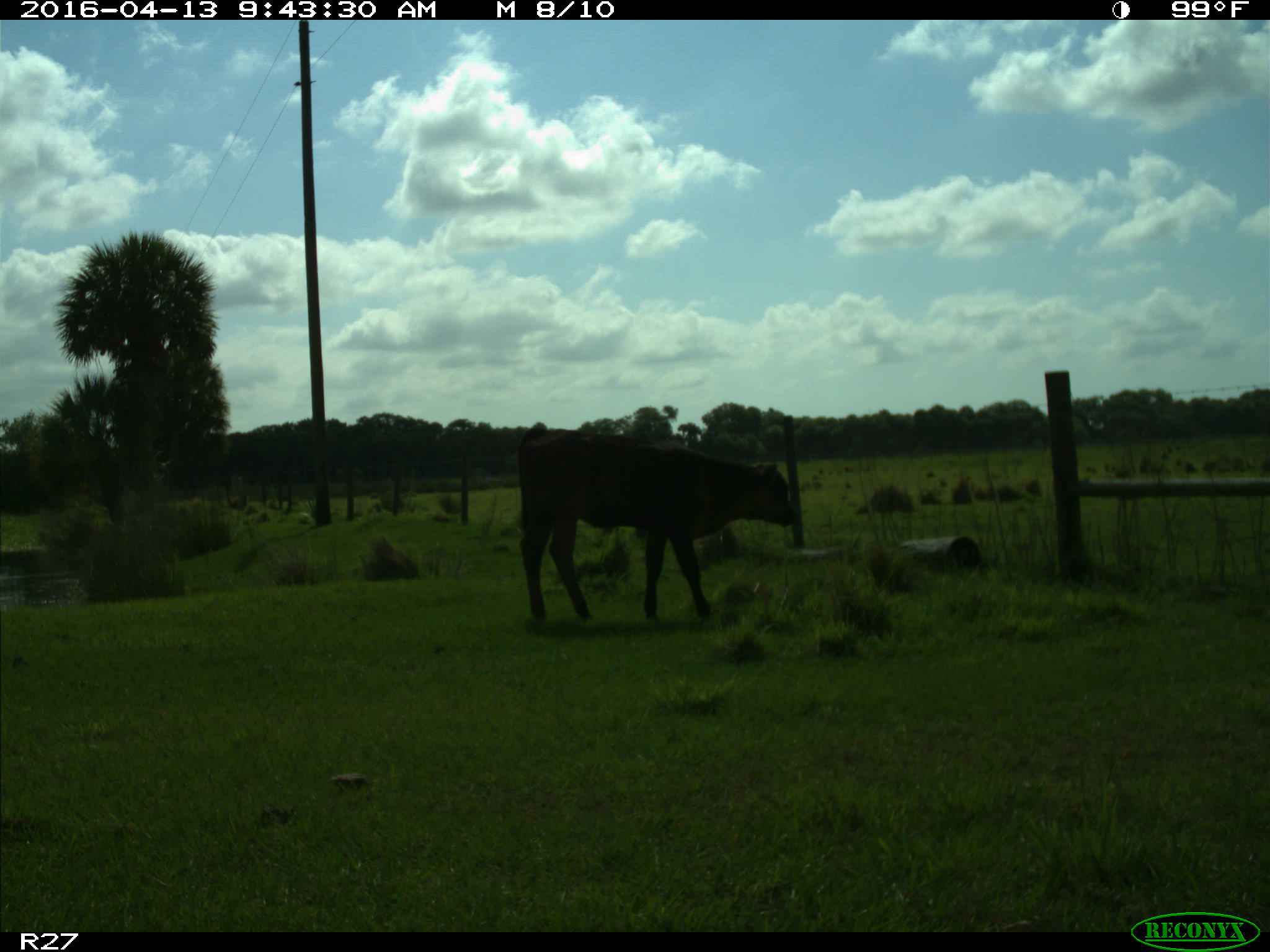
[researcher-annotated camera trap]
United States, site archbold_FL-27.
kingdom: Animalia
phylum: Chordata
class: Mammalia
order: Artiodactyla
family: Bovidae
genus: Bos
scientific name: Bos taurus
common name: domestic cow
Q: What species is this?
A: Bos taurus (domestic cow).